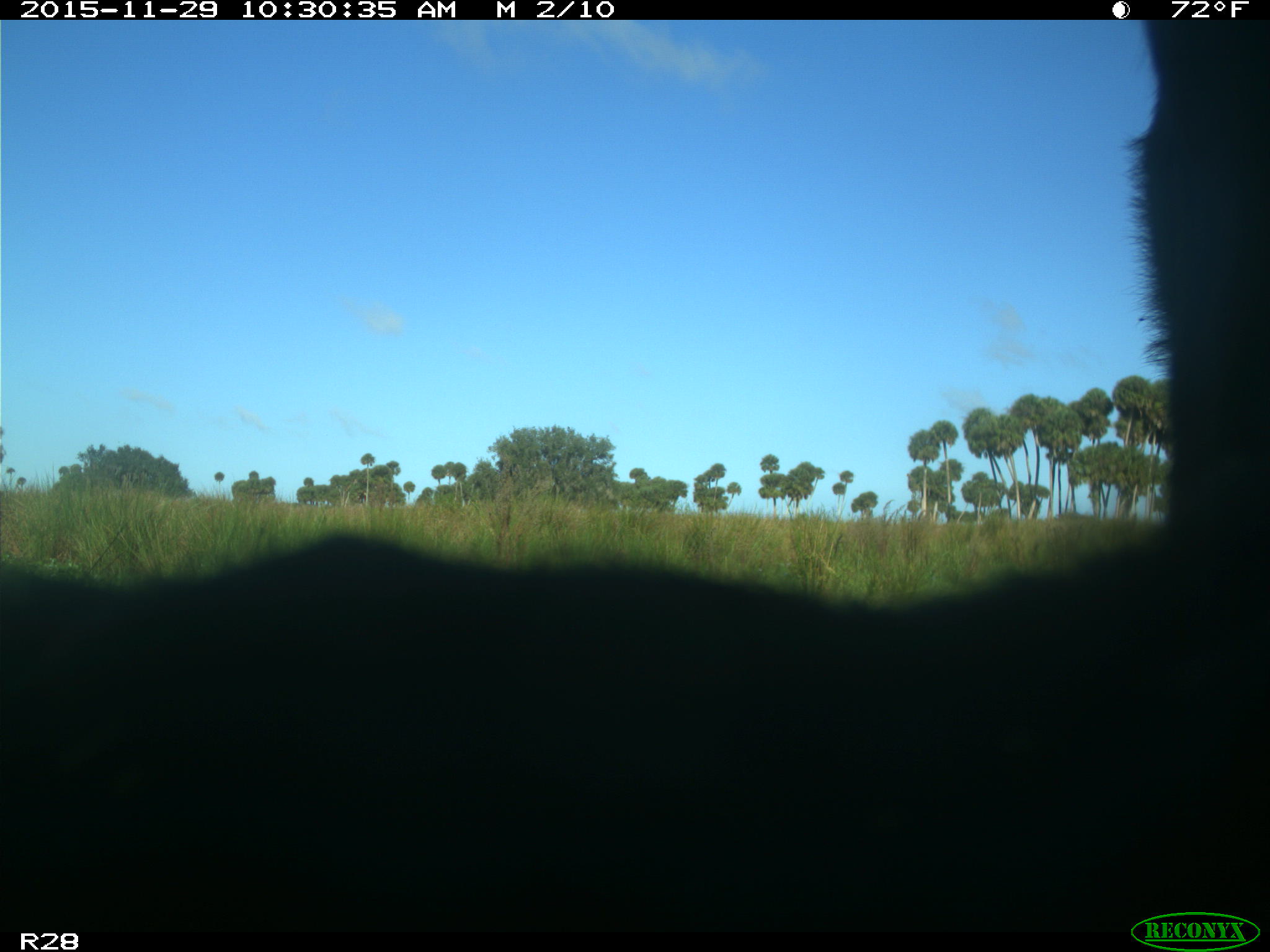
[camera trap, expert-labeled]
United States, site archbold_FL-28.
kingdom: Animalia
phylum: Chordata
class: Mammalia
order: Artiodactyla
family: Bovidae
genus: Bos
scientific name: Bos taurus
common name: domestic cow